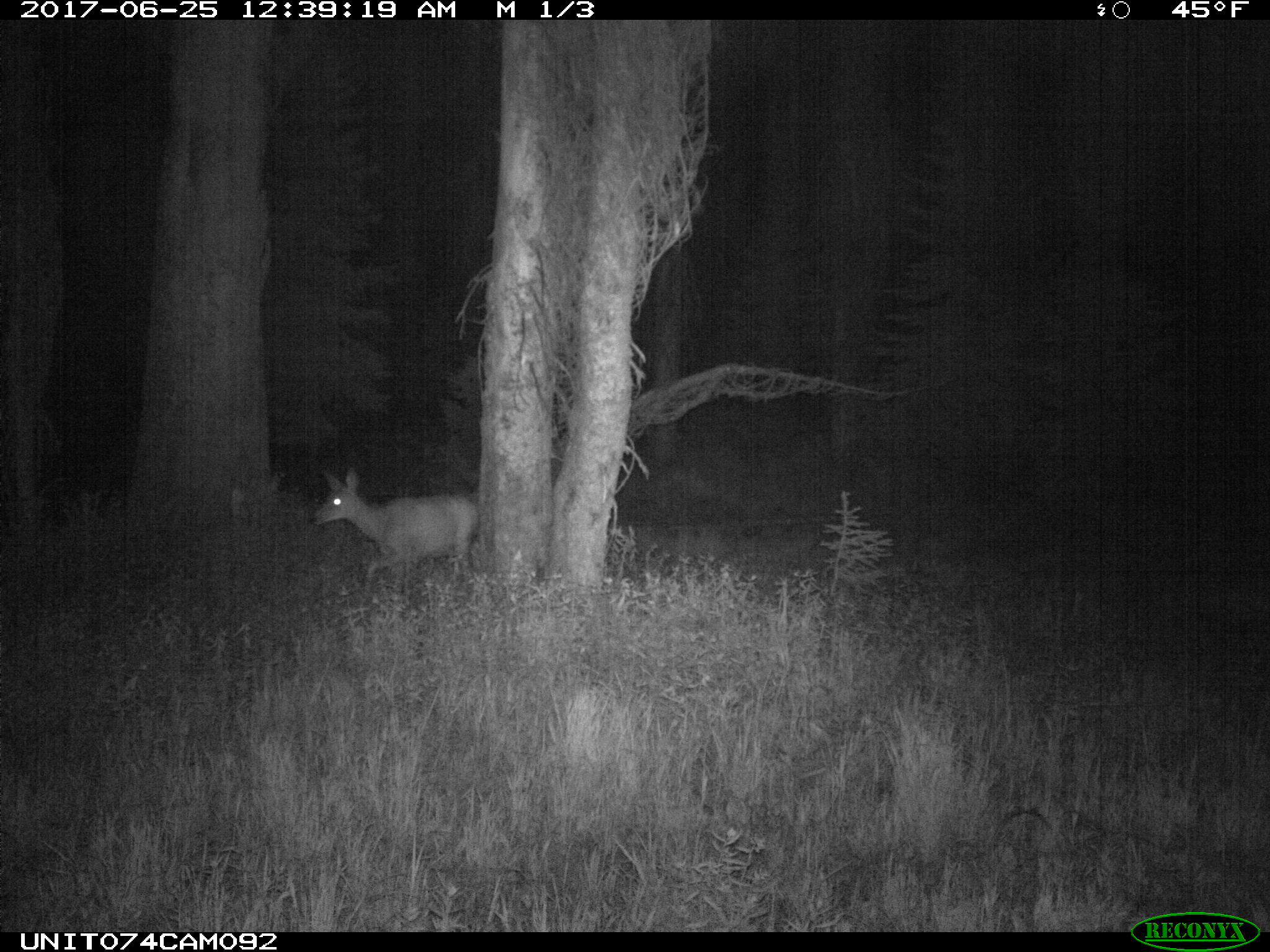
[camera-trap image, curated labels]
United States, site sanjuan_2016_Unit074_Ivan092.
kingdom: Animalia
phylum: Chordata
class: Mammalia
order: Artiodactyla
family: Cervidae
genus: Odocoileus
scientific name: Odocoileus hemionus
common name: mule deer